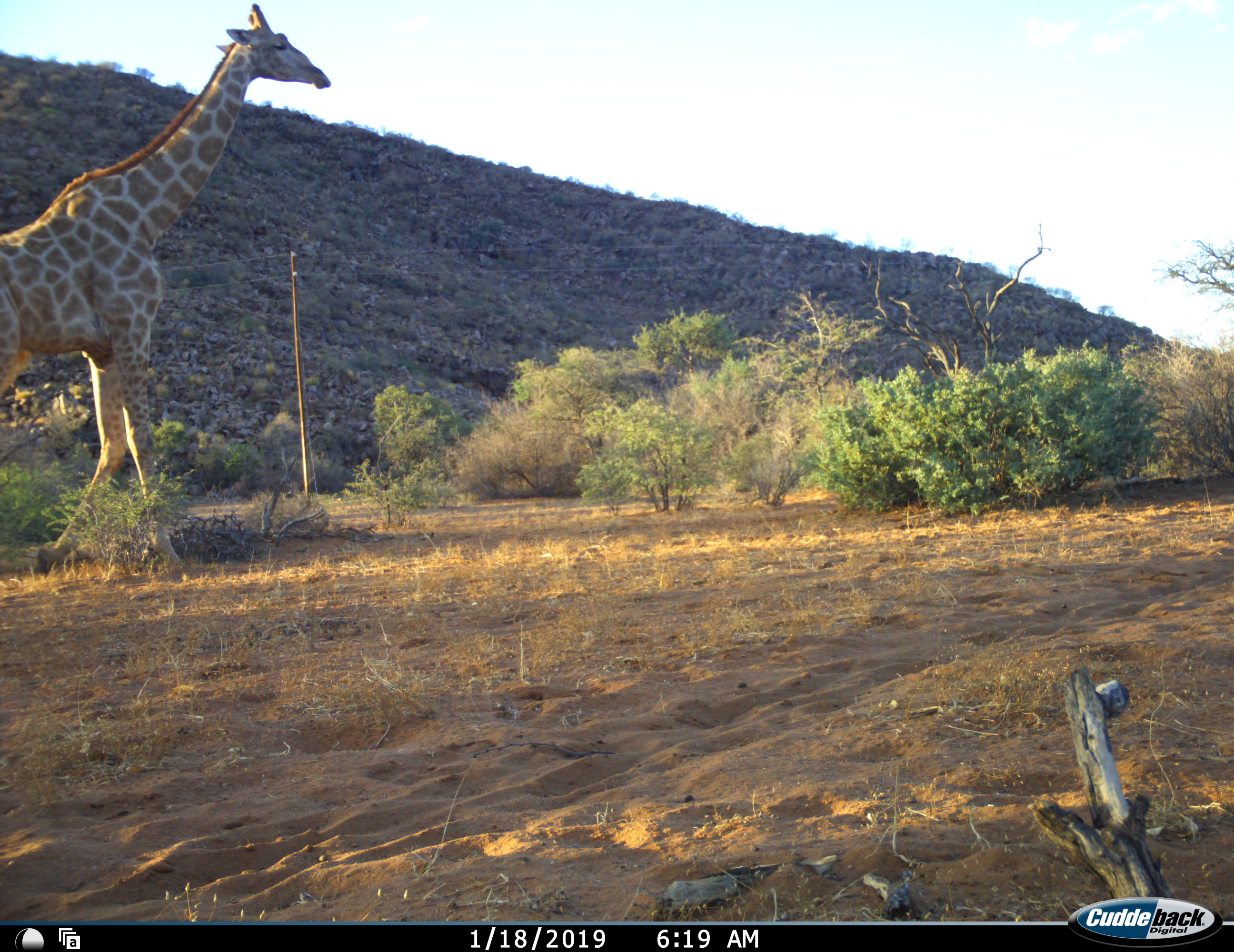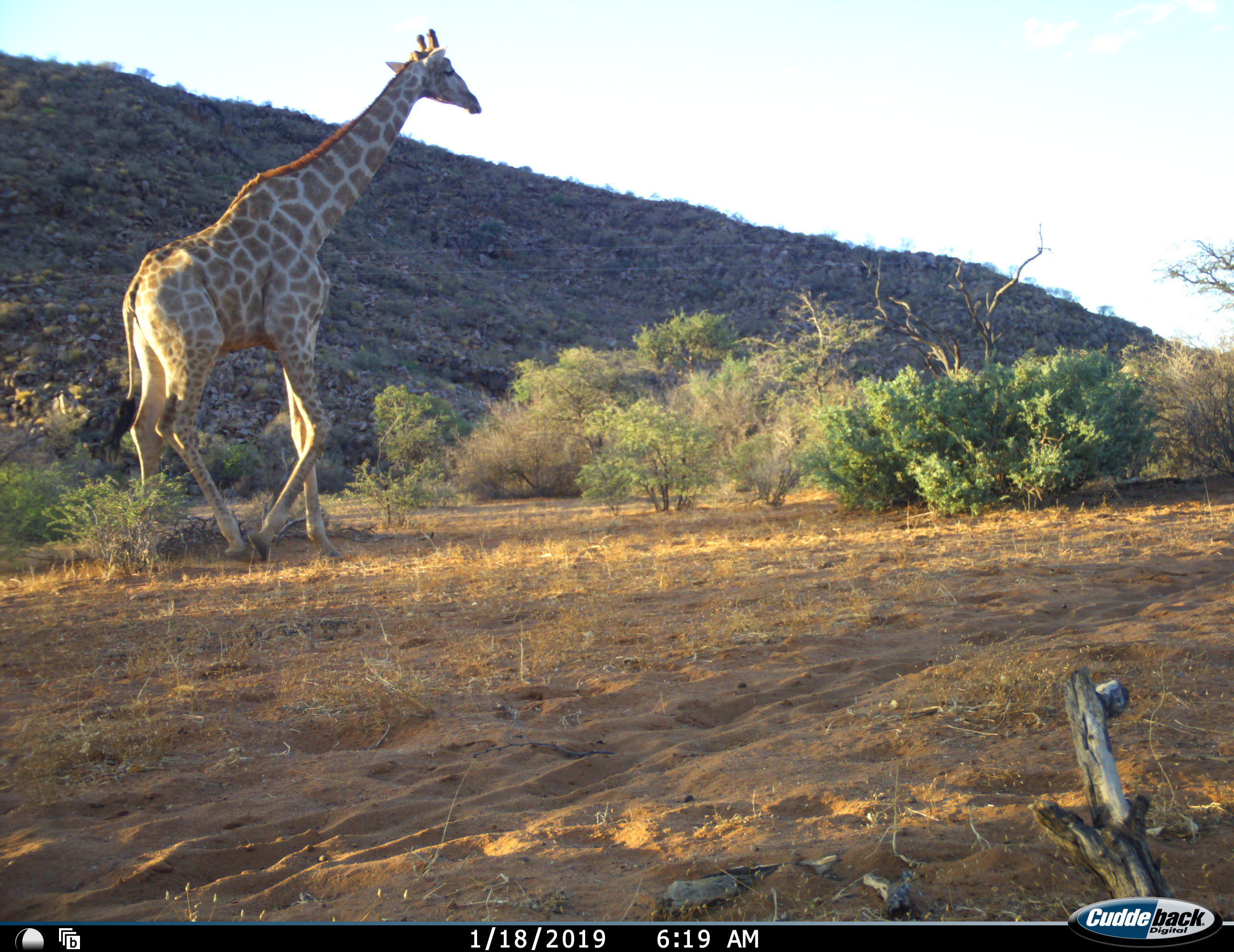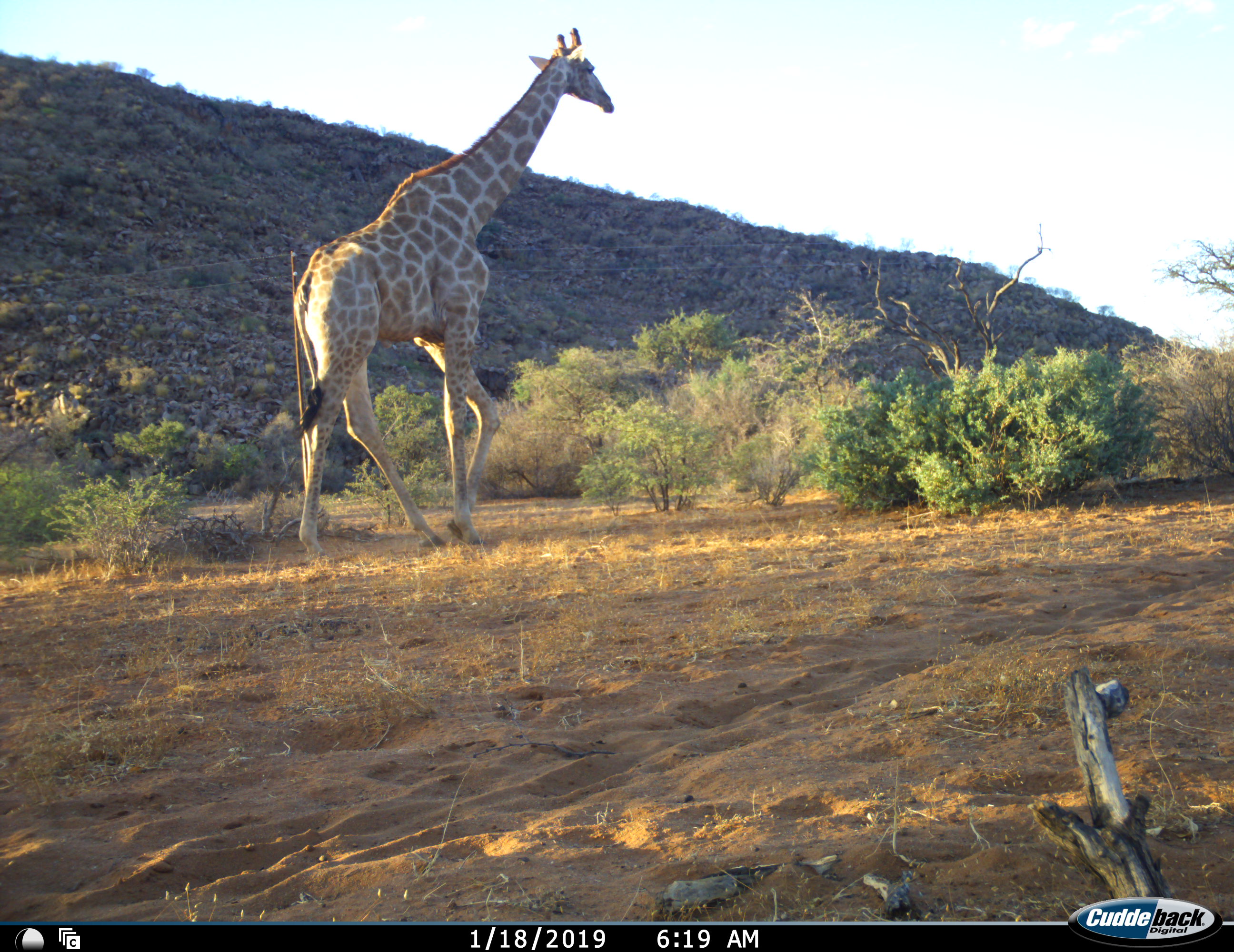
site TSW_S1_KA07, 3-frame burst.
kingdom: Animalia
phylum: Chordata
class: Mammalia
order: Artiodactyla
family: Giraffidae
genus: Giraffa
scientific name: Giraffa camelopardalis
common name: giraffe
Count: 1.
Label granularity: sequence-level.